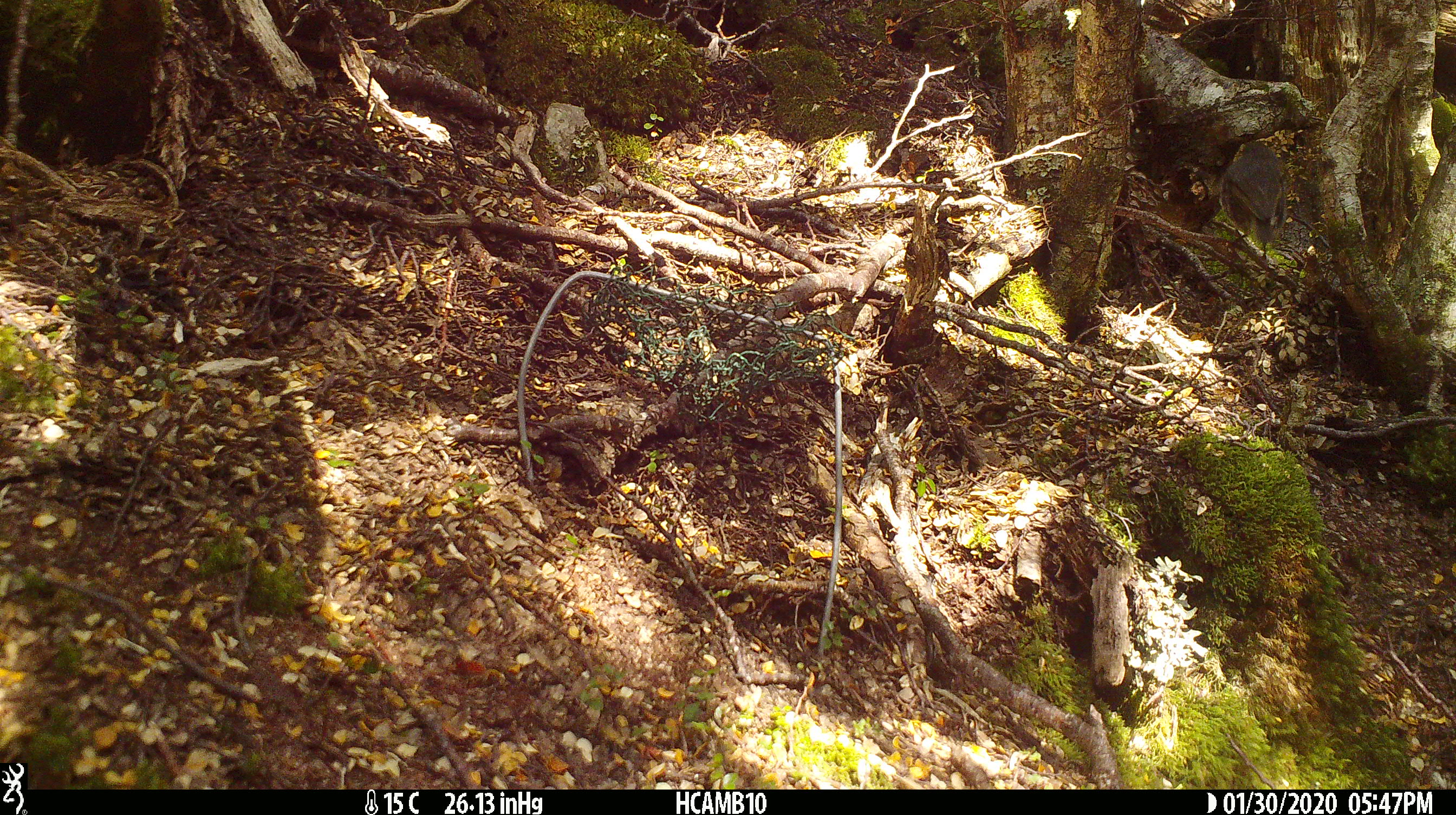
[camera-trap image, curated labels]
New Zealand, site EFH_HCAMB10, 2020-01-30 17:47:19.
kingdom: Animalia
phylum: Chordata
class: Aves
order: Passeriformes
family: Petroicidae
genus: Petroica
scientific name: Petroica australis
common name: new zealand robin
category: robin